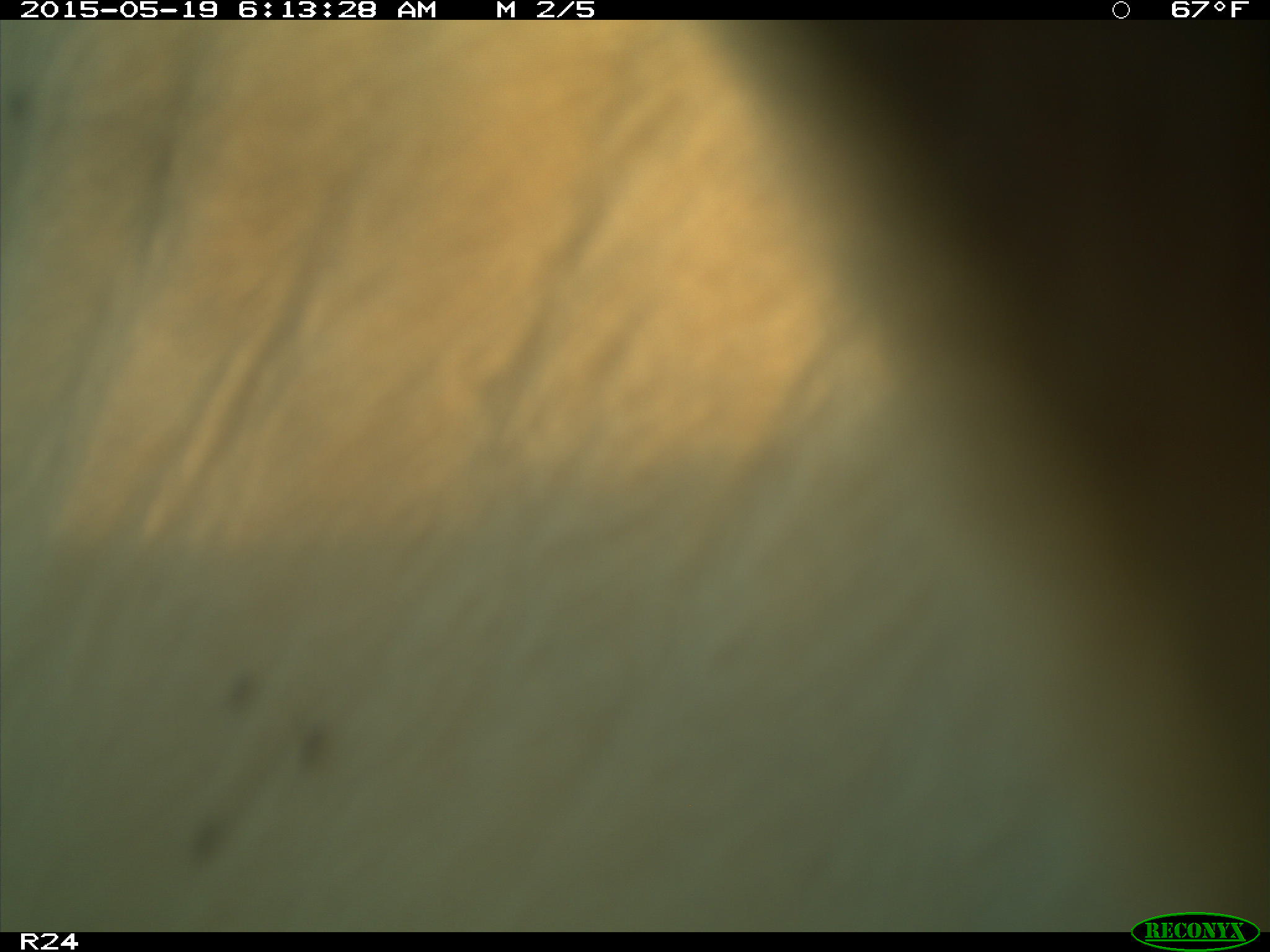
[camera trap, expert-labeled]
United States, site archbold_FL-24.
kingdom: Animalia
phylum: Chordata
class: Mammalia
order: Artiodactyla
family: Bovidae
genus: Bos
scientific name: Bos taurus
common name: domestic cow